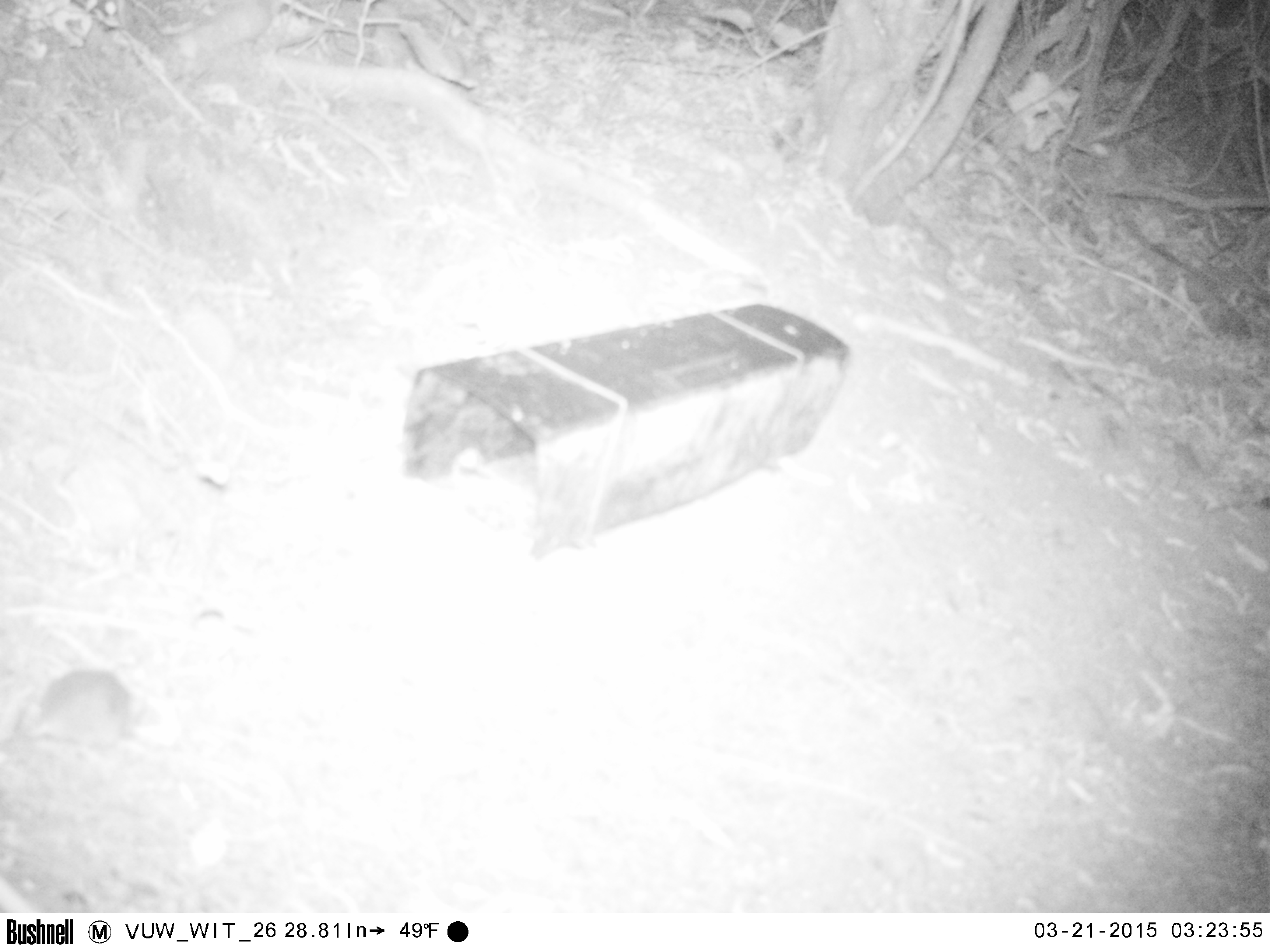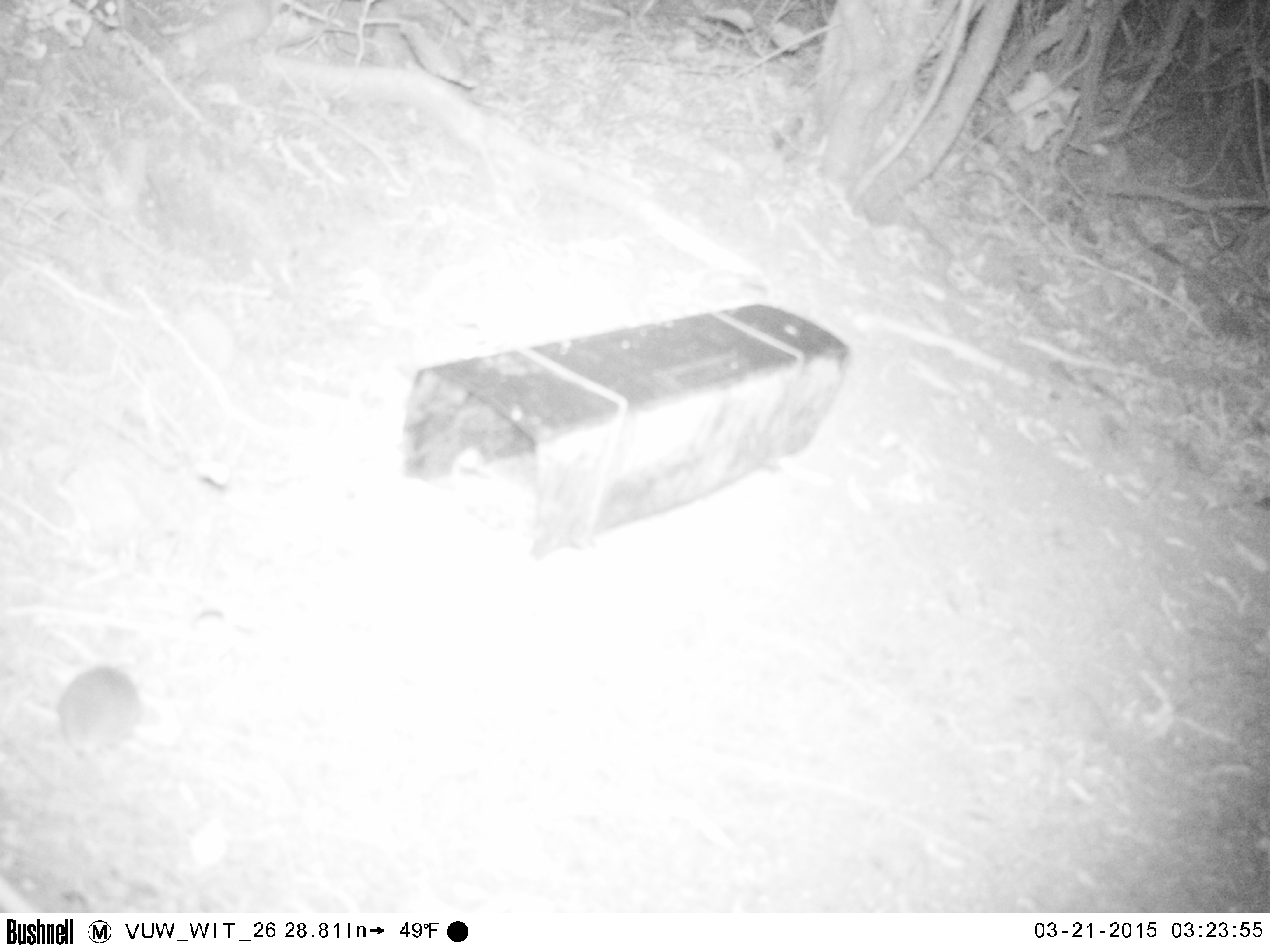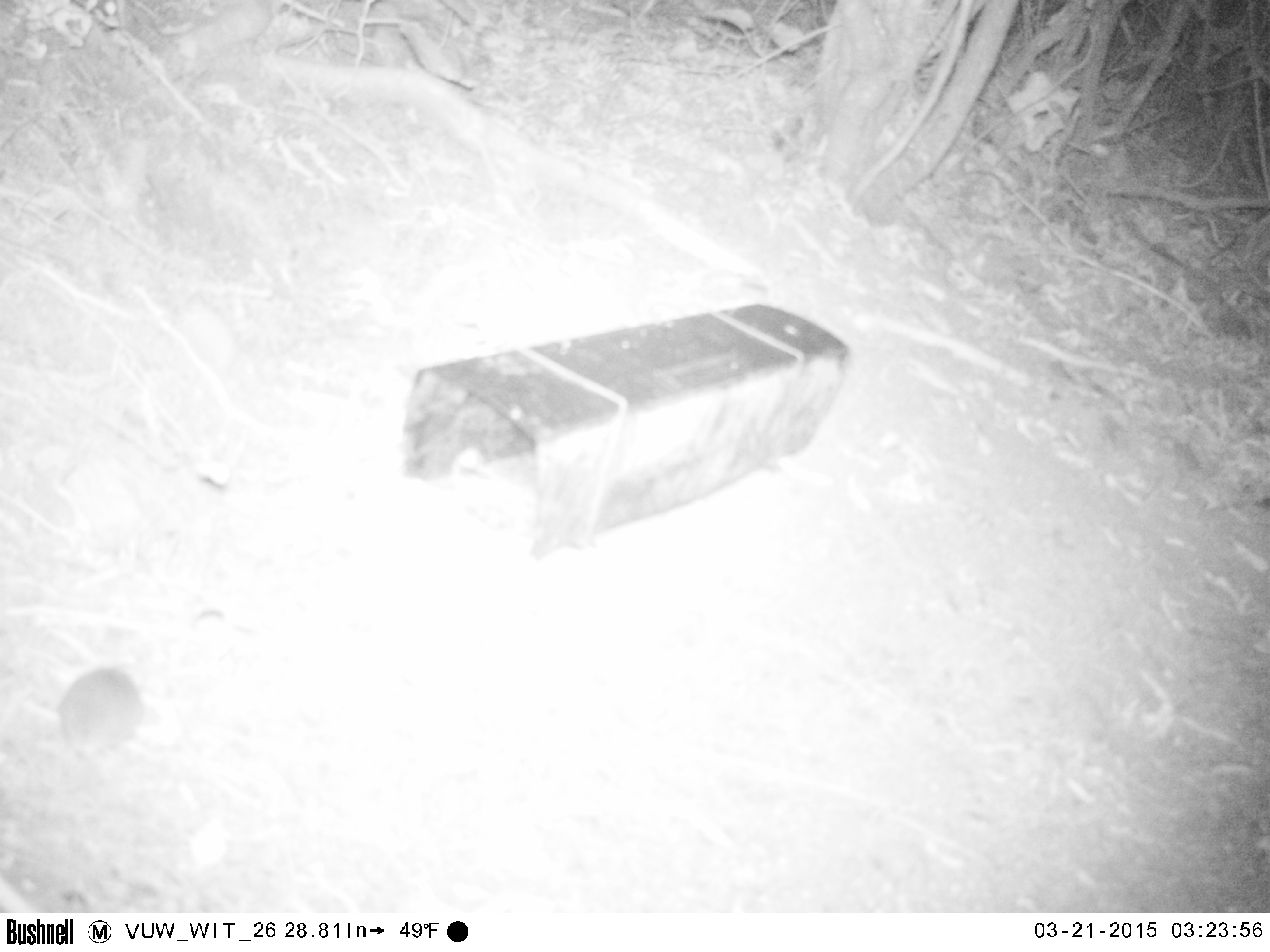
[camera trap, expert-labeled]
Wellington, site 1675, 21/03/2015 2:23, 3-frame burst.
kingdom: Animalia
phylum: Chordata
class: Mammalia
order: Rodentia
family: Muridae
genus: Mus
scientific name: Mus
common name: mouse